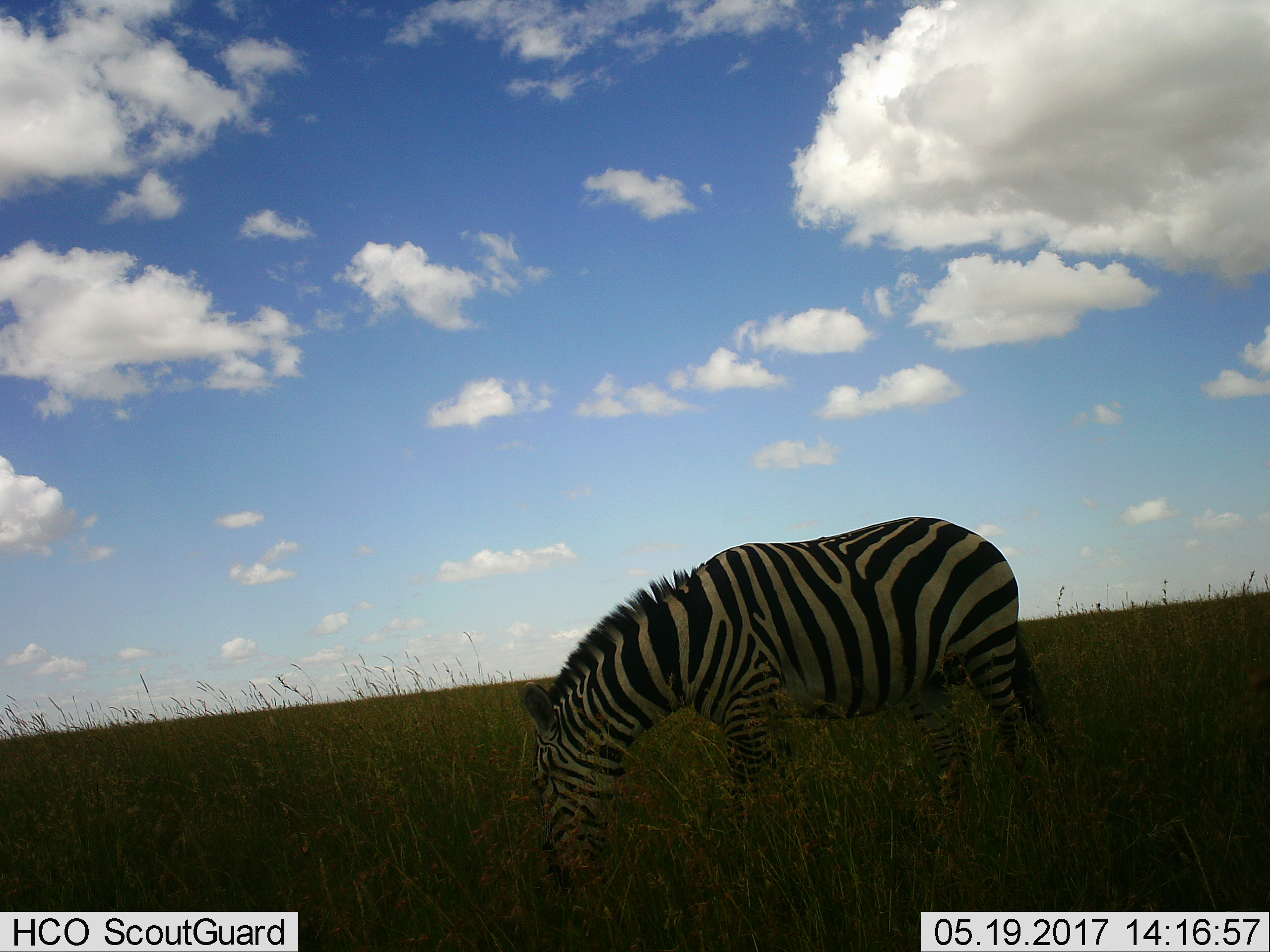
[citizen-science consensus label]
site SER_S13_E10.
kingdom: Animalia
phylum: Chordata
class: Mammalia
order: Perissodactyla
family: Equidae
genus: Equus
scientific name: Equus quagga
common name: plains zebra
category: zebraplains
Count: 1.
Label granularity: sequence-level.